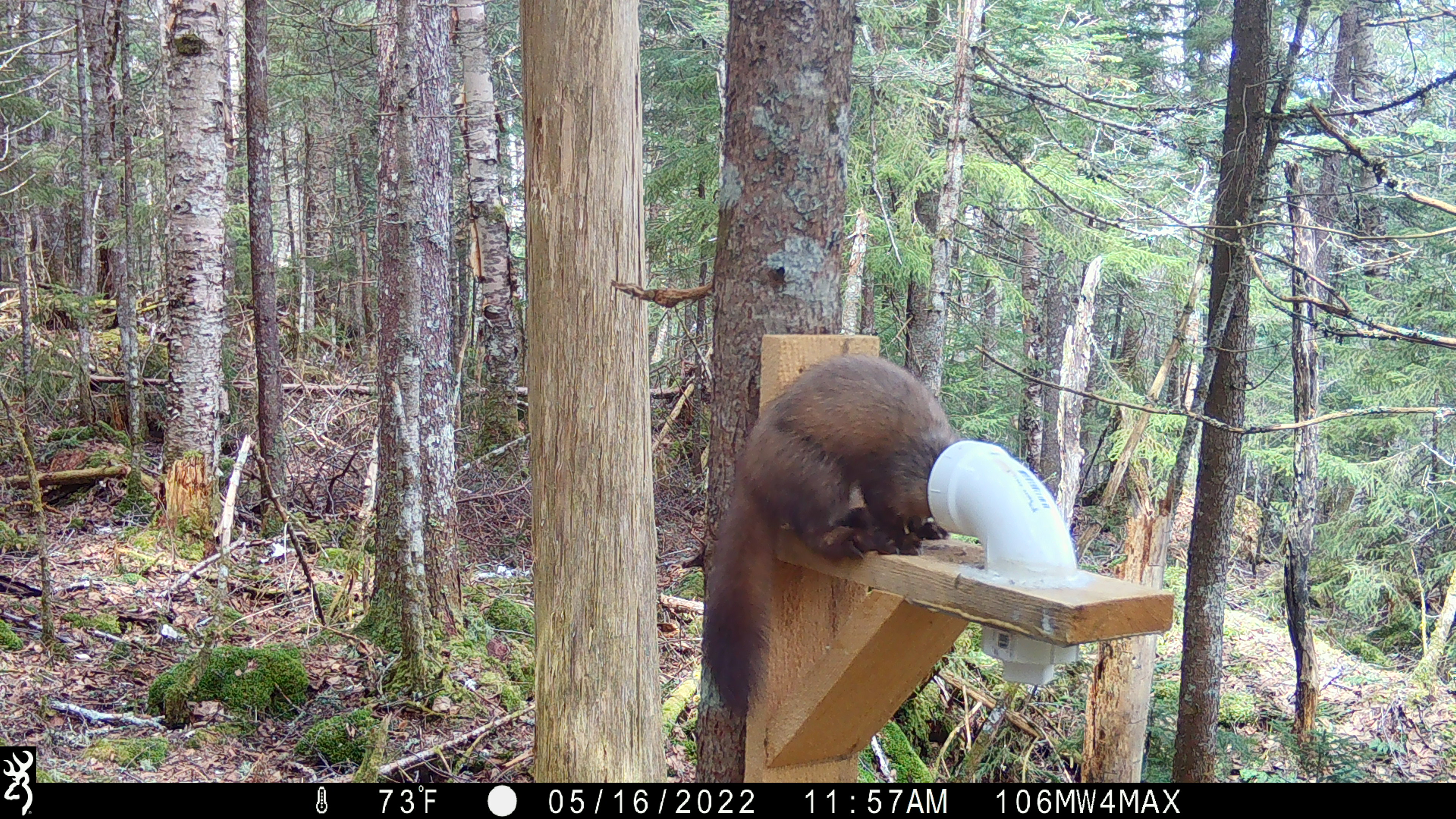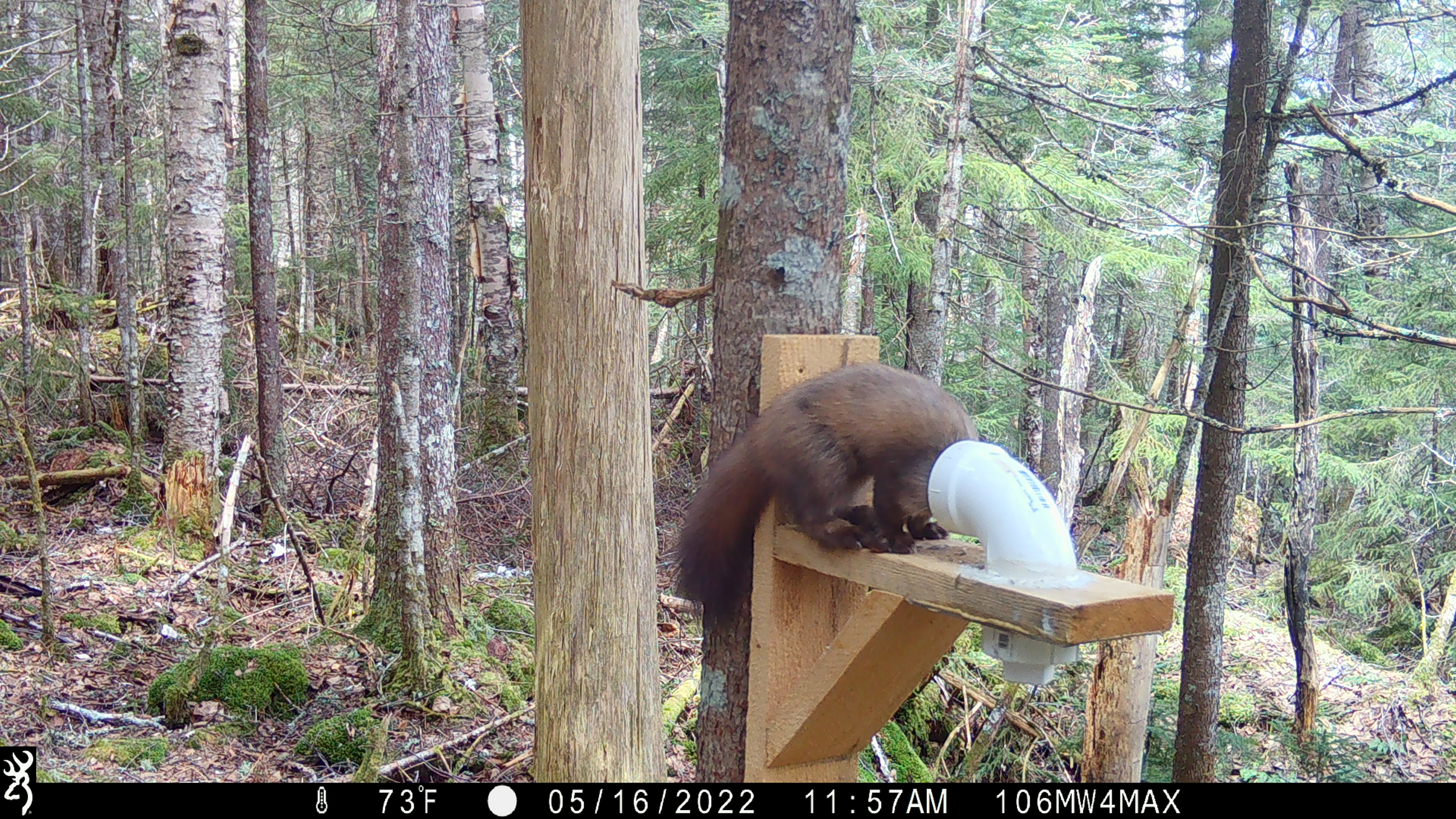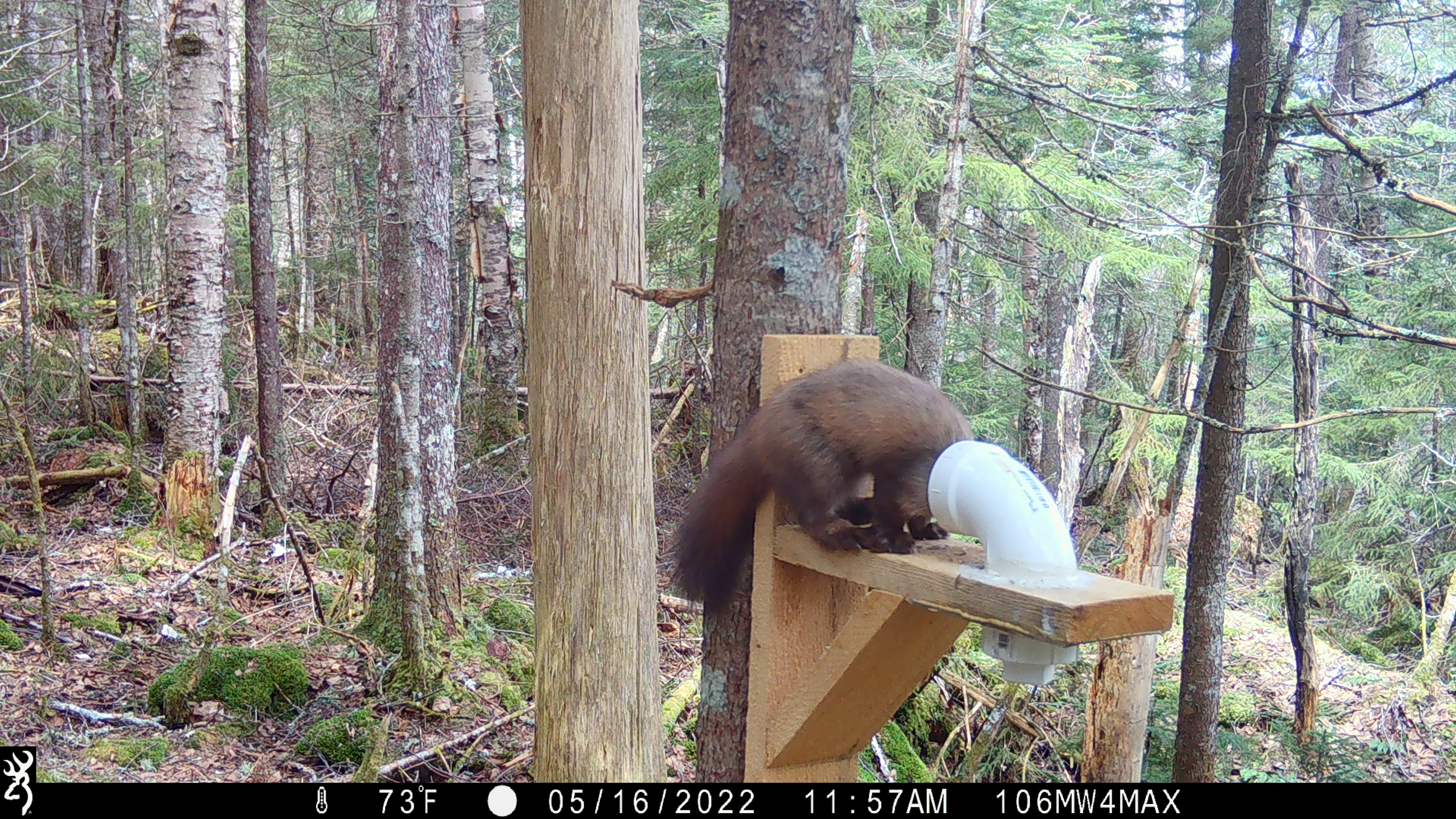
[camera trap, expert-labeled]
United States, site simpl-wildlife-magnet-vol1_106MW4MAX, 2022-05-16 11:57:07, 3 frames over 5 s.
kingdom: Animalia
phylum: Chordata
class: Mammalia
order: Carnivora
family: Mustelidae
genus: Martes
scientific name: Martes americana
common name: american marten